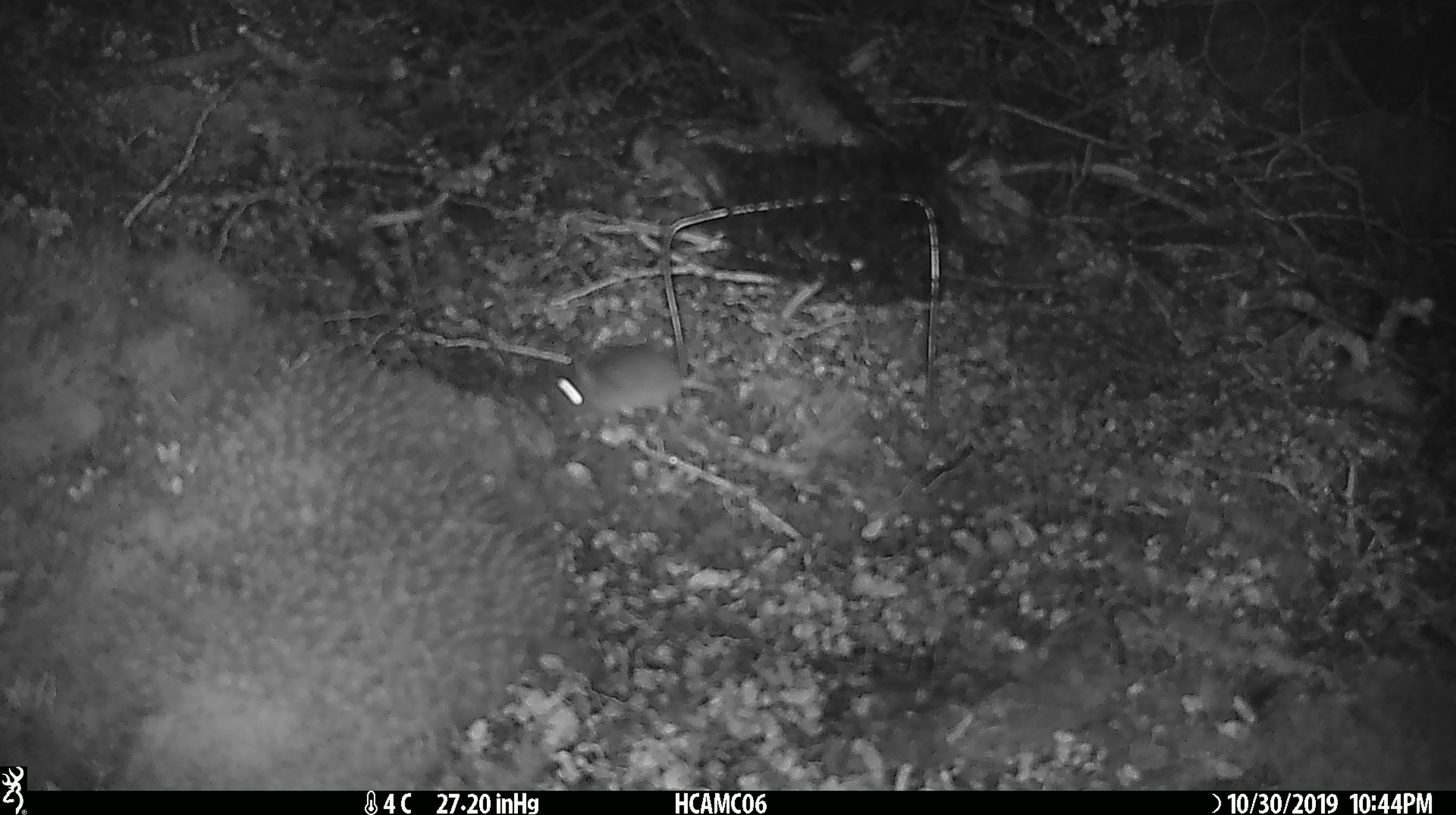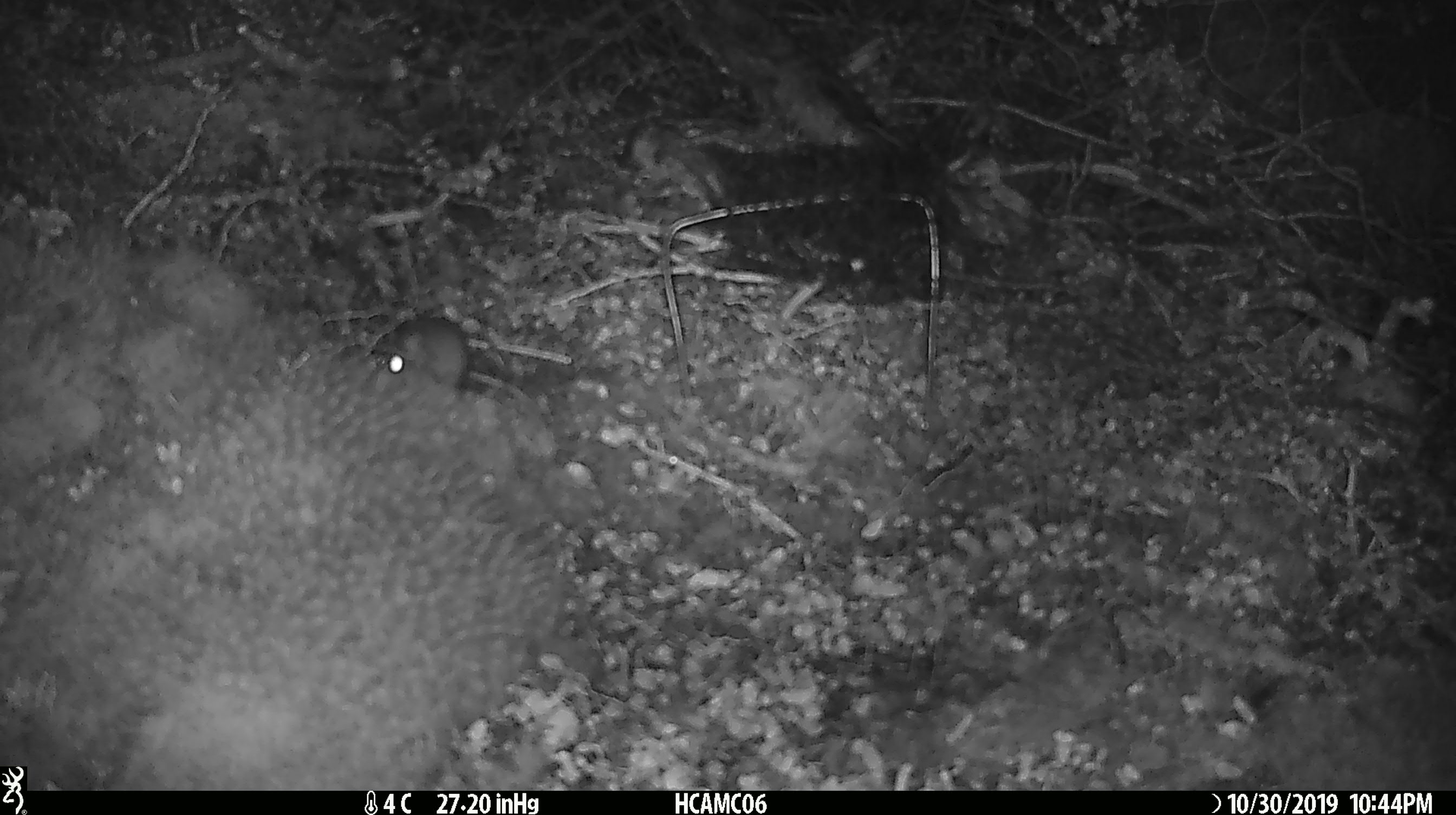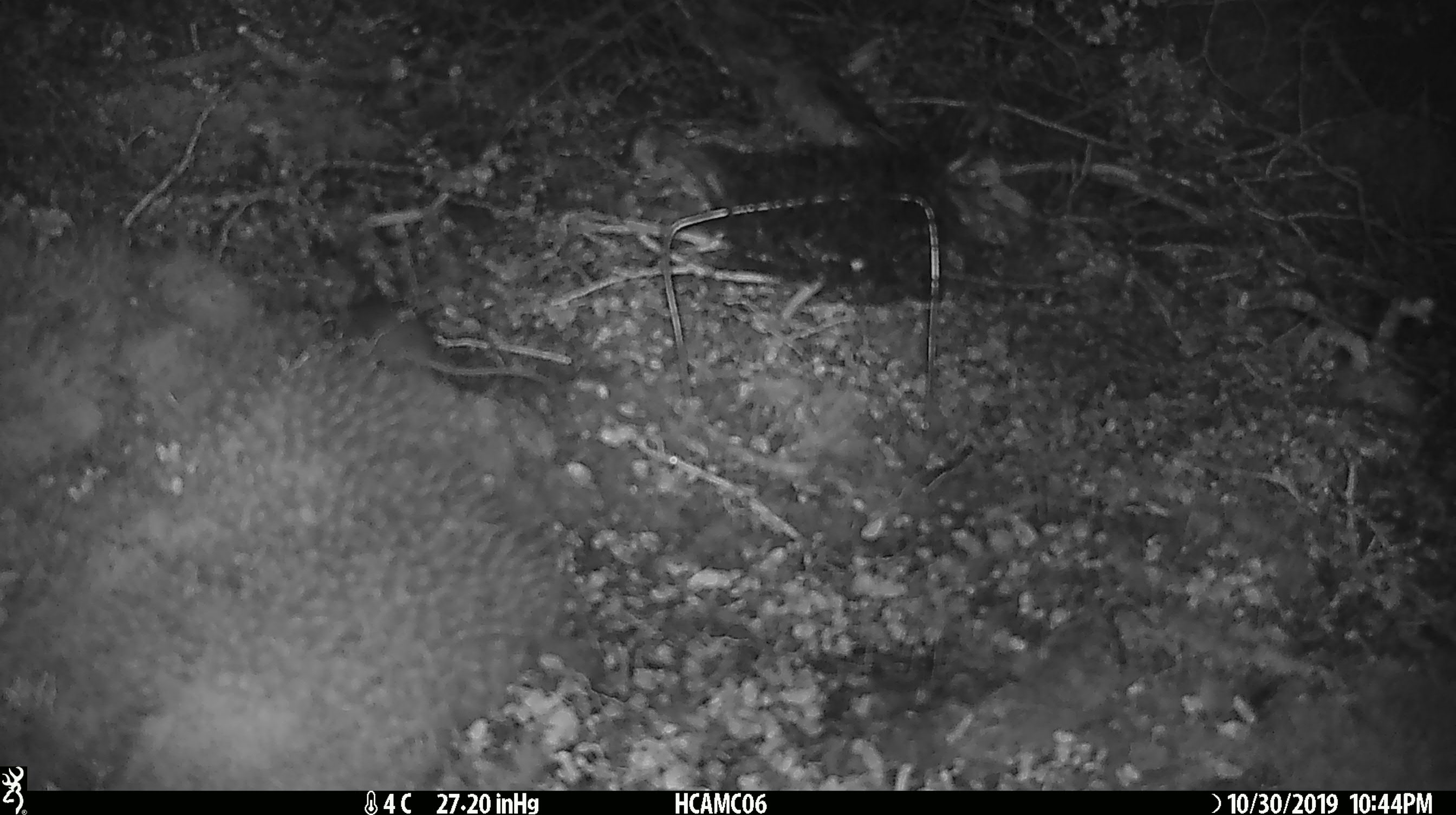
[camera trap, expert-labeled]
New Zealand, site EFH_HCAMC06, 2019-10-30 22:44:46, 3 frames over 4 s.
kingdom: Animalia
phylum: Chordata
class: Mammalia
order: Rodentia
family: Muridae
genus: Mus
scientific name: Mus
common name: mouse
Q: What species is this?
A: Mouse (Mus).